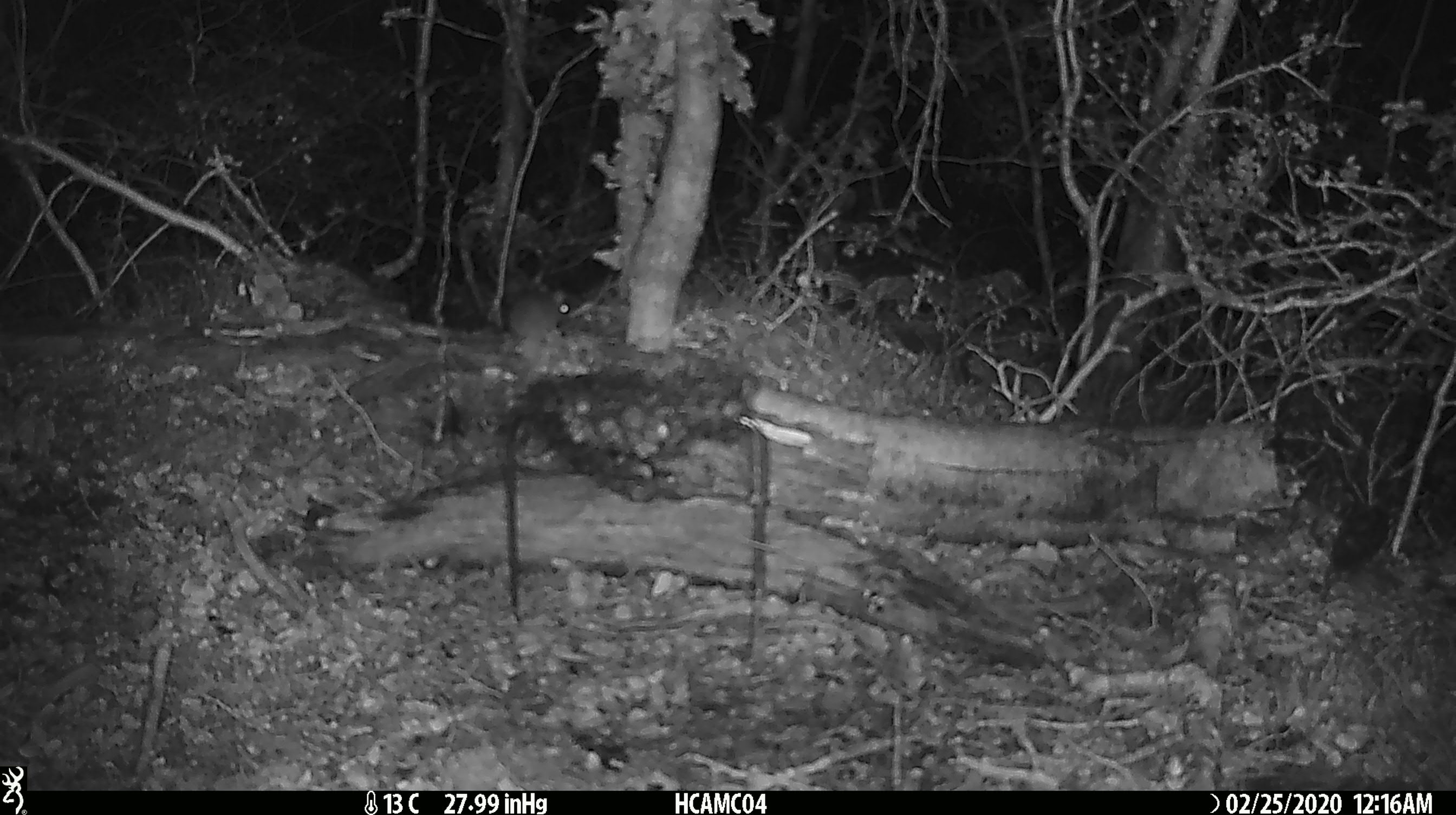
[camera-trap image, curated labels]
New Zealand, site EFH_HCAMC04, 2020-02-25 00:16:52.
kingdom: Animalia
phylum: Chordata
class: Mammalia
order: Rodentia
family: Muridae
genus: Mus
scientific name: Mus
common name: mouse